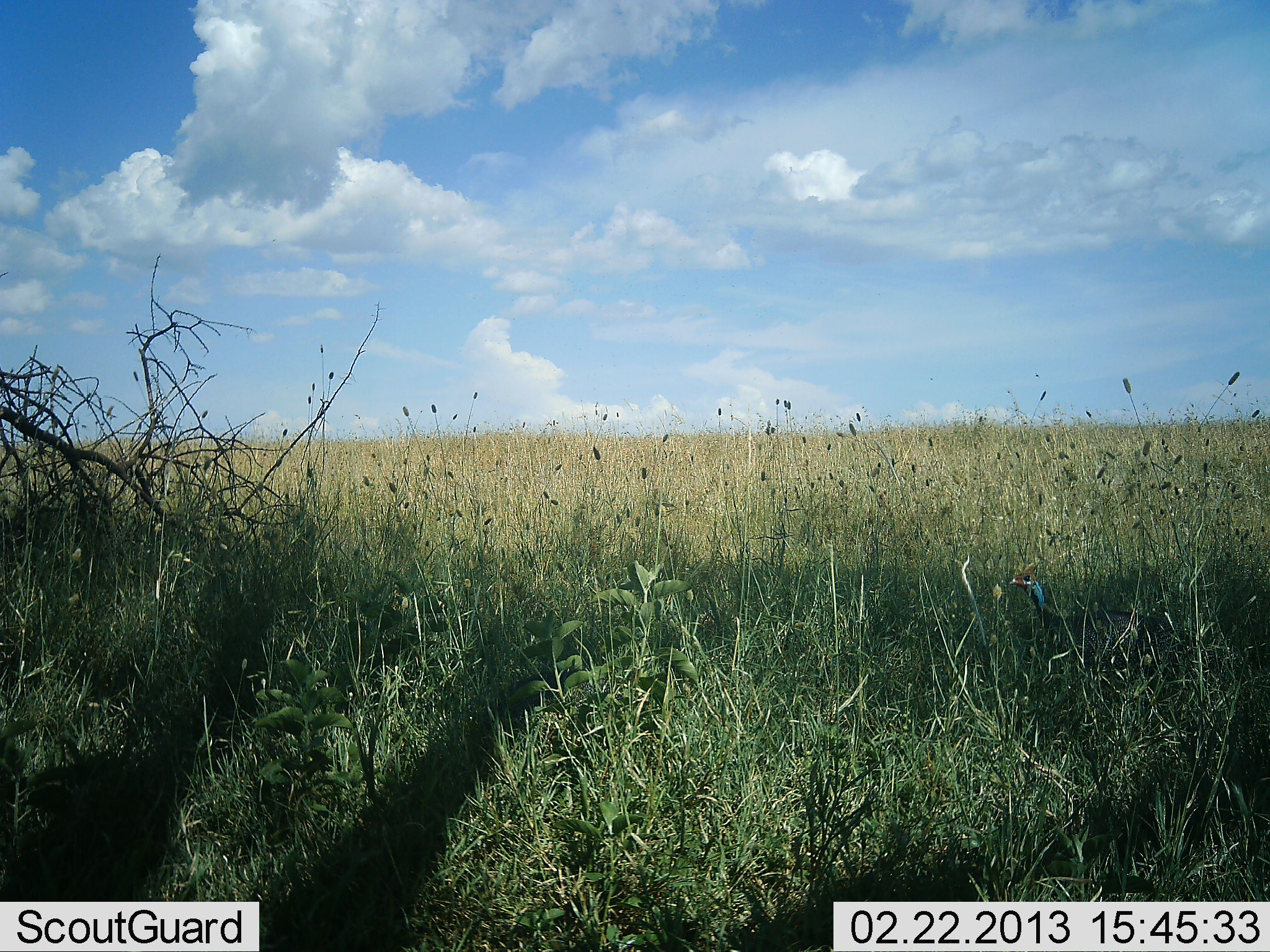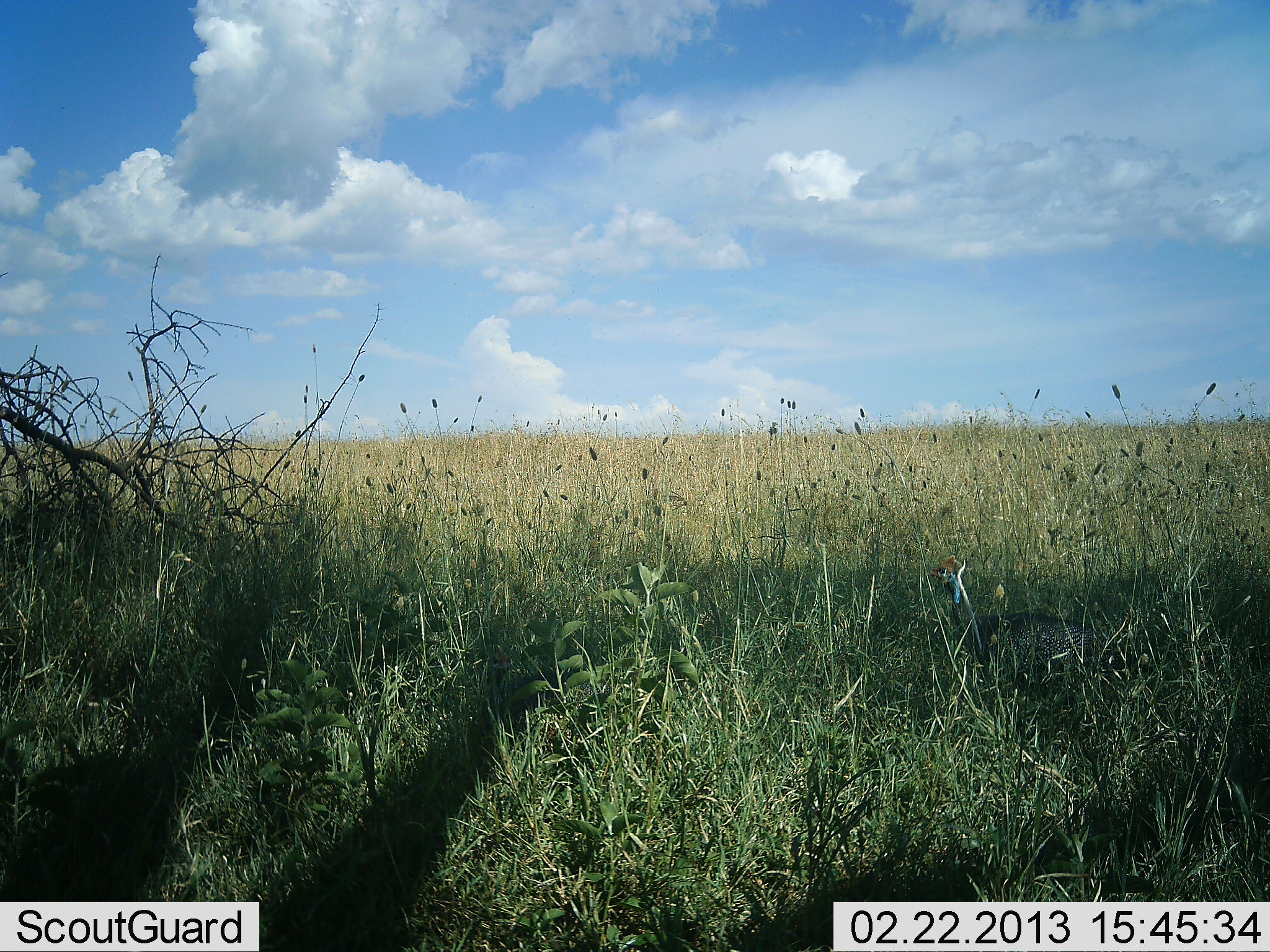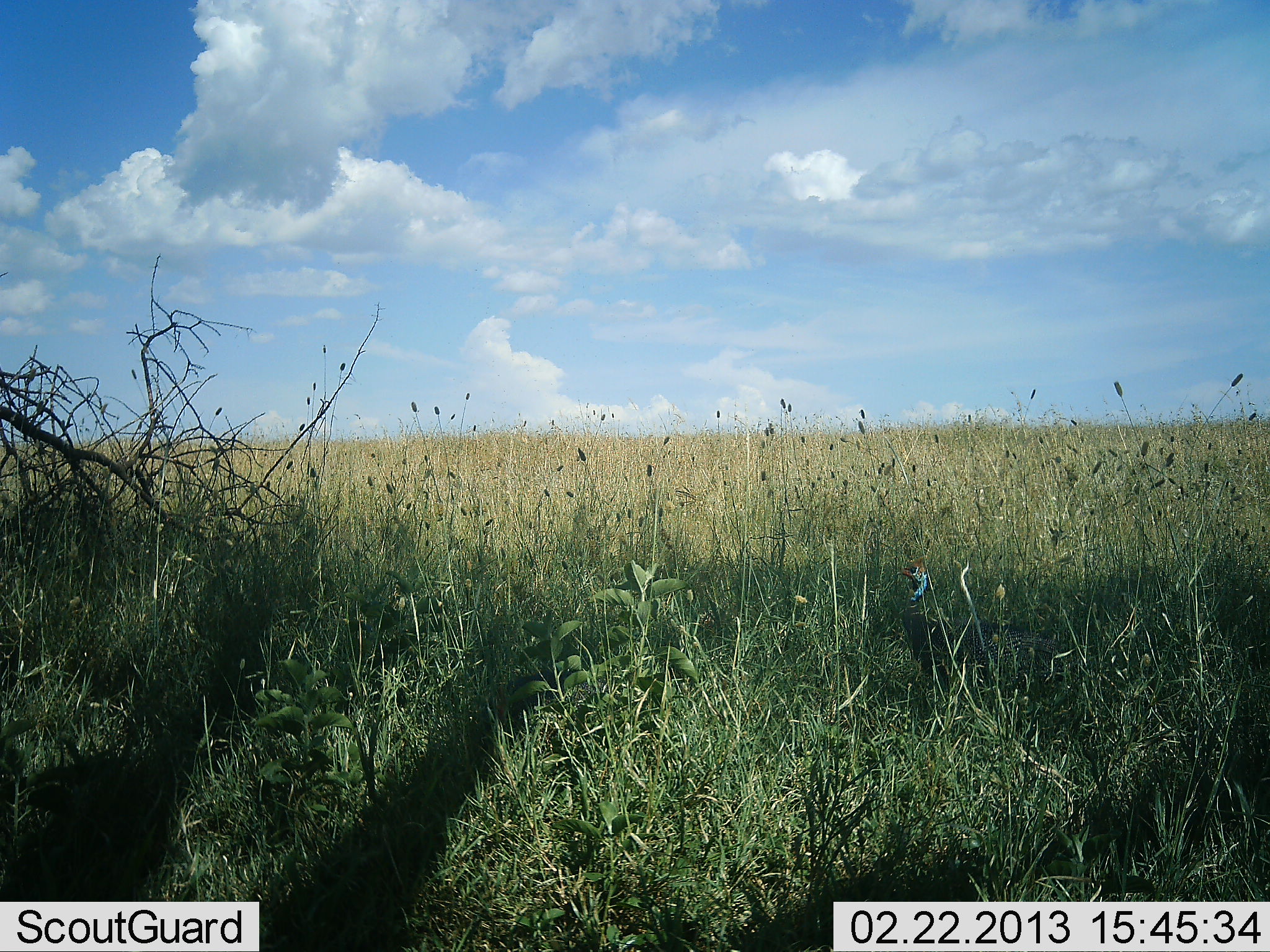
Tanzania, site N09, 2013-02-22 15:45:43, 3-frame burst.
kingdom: Animalia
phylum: Chordata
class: Aves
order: Galliformes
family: Numididae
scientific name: Numididae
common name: guinea fowl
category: guineafowl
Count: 1.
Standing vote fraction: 10%.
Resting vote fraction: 0%.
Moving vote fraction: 90%.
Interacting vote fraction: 0%.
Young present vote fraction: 0%.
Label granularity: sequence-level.